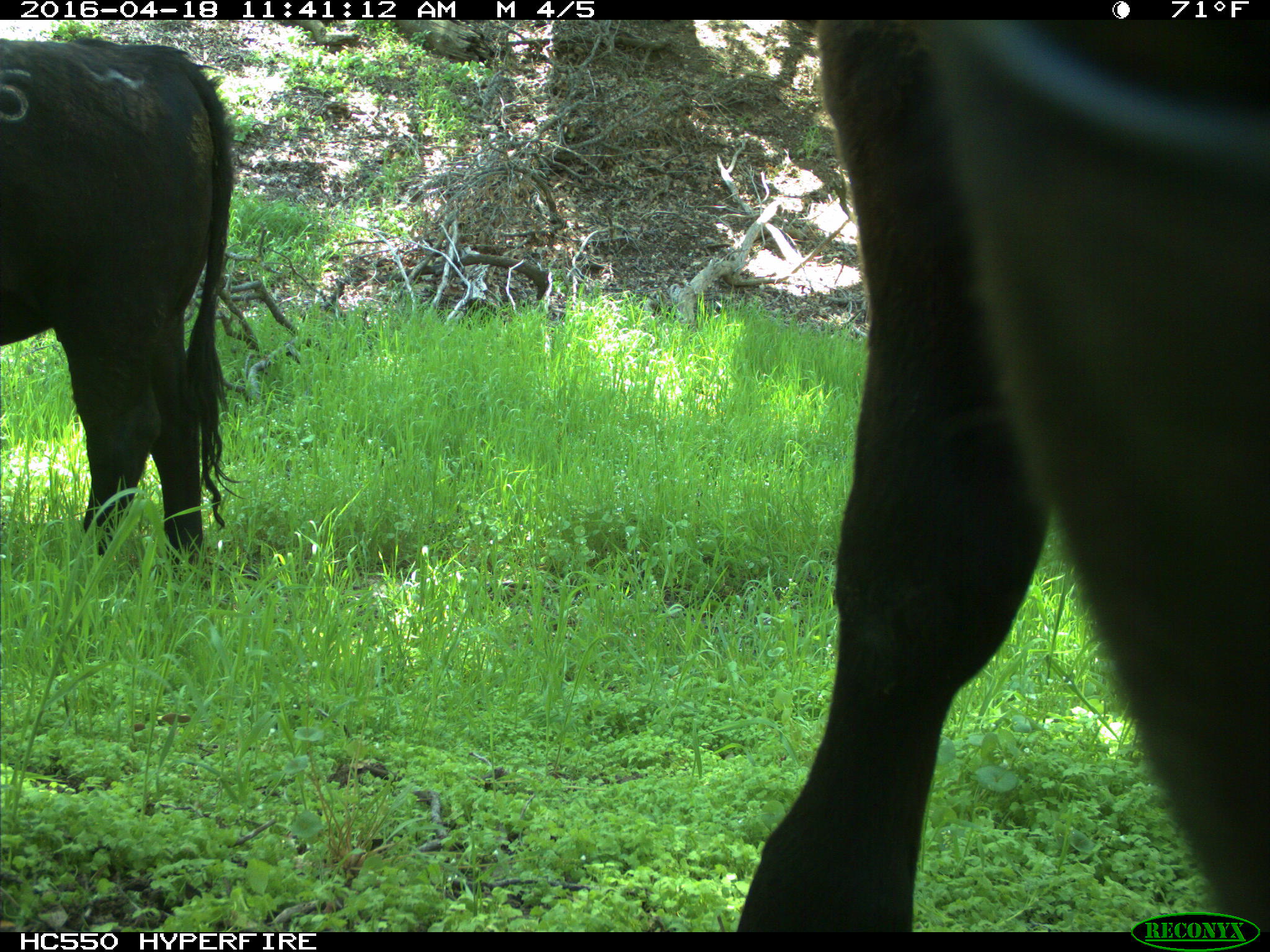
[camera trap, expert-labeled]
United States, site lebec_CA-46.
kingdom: Animalia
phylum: Chordata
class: Mammalia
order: Artiodactyla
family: Bovidae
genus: Bos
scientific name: Bos taurus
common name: domestic cow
Bos taurus (domestic cow).